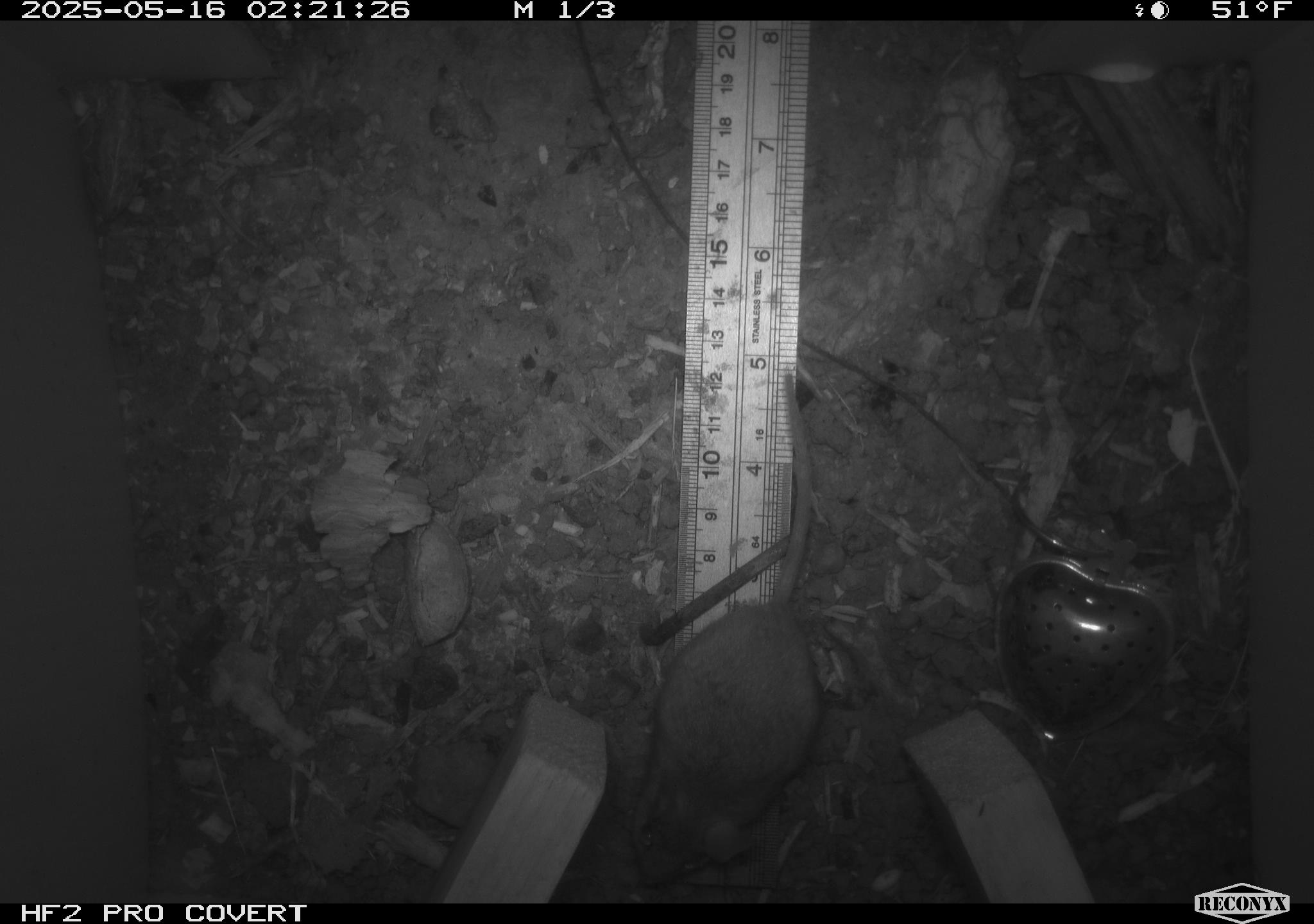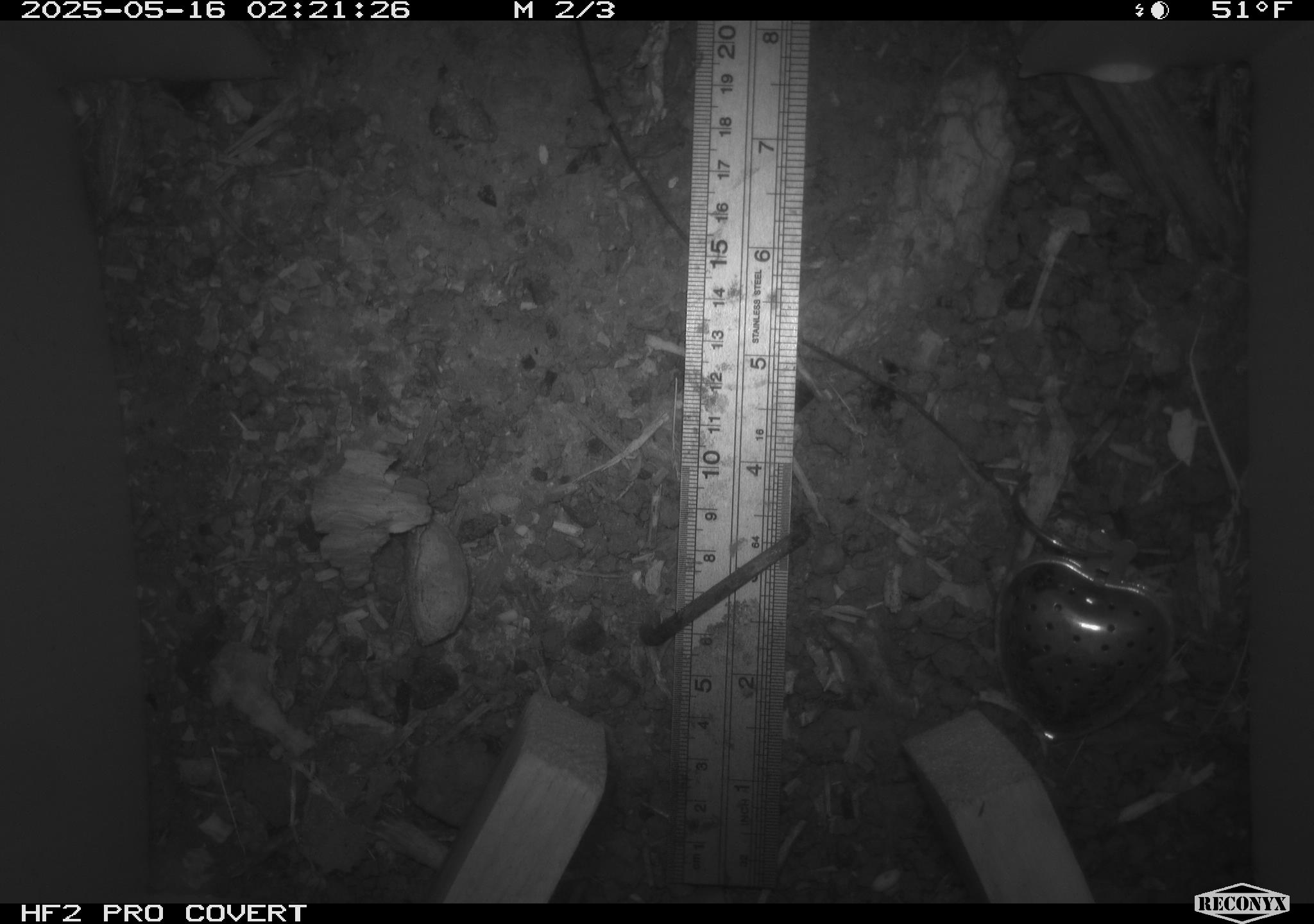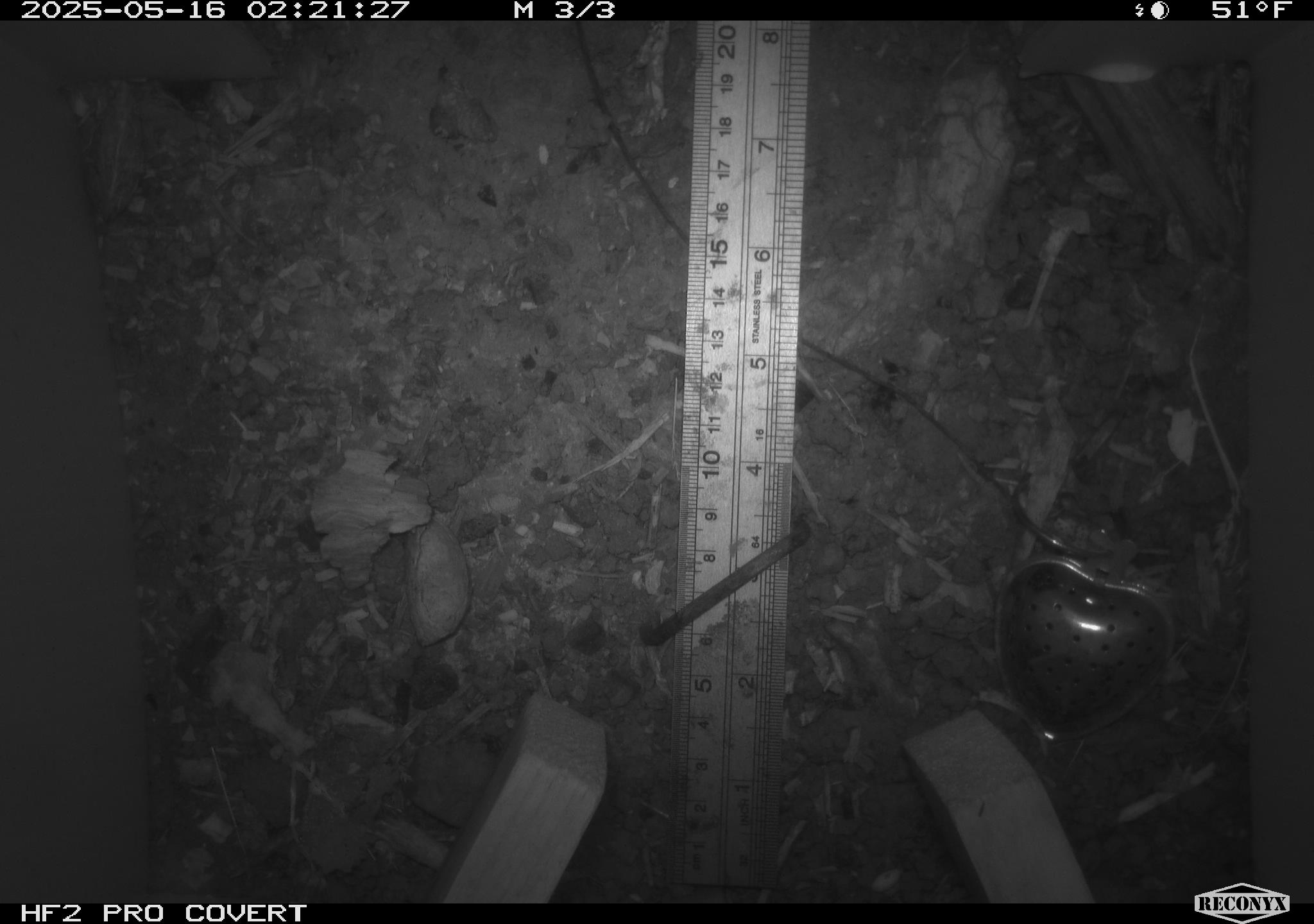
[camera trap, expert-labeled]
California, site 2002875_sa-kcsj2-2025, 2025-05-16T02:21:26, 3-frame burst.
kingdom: Animalia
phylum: Chordata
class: Mammalia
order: Rodentia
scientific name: Rodentia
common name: rodent